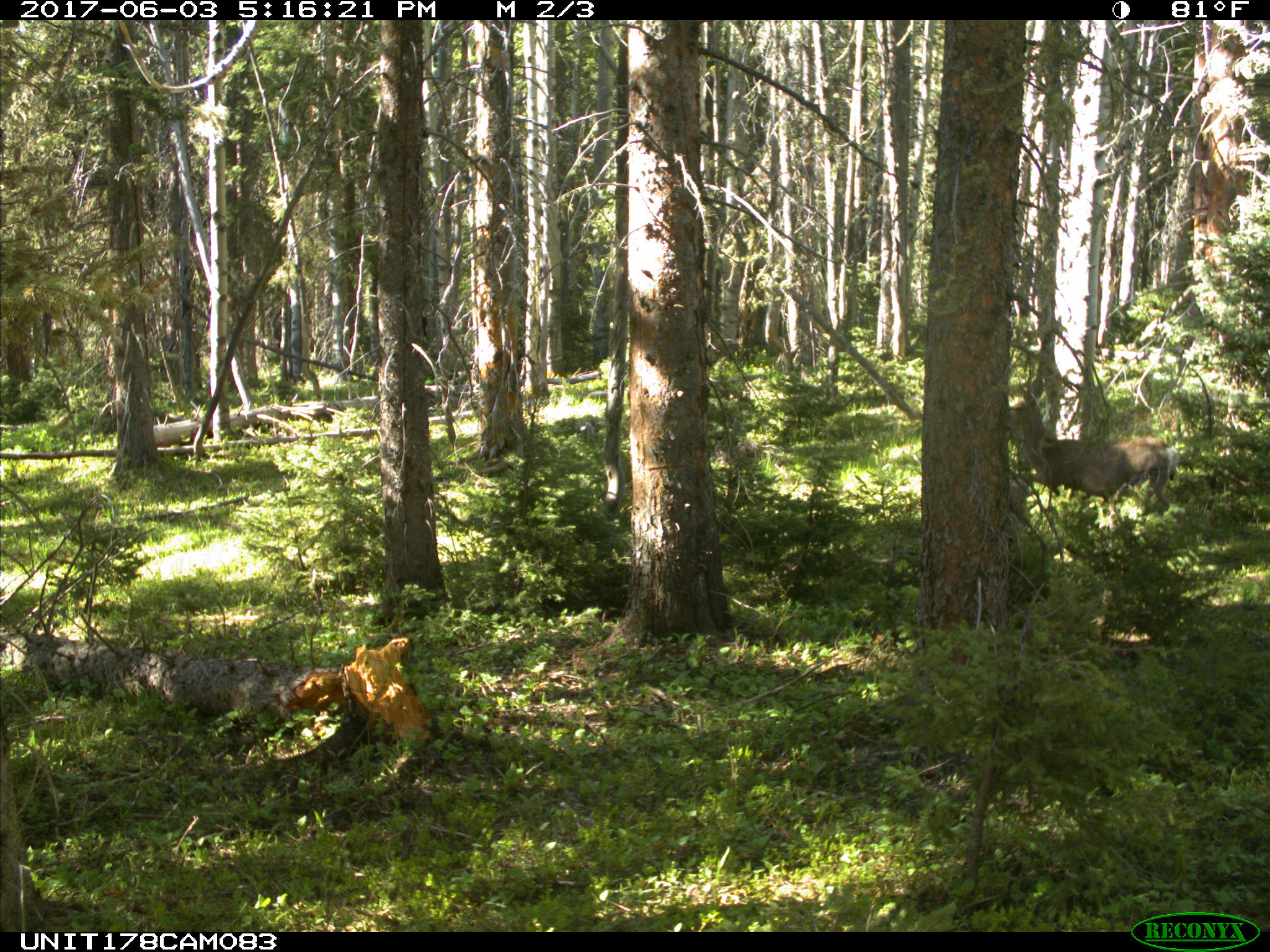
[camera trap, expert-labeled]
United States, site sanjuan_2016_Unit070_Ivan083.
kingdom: Animalia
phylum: Chordata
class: Mammalia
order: Artiodactyla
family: Cervidae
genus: Odocoileus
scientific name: Odocoileus hemionus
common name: mule deer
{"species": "Odocoileus hemionus (mule deer)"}